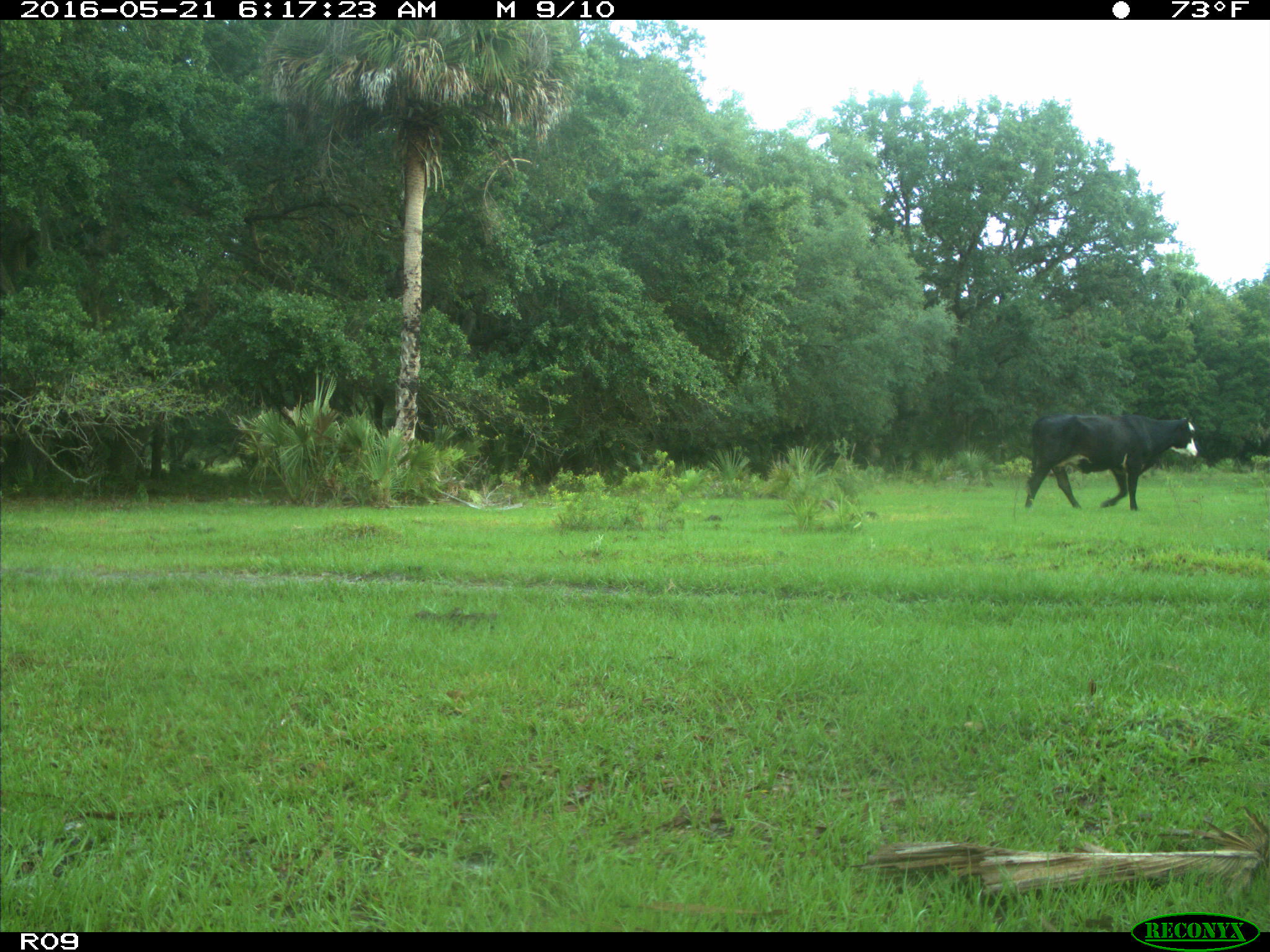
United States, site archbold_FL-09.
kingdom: Animalia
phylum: Chordata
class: Mammalia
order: Artiodactyla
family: Bovidae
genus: Bos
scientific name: Bos taurus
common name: domestic cow